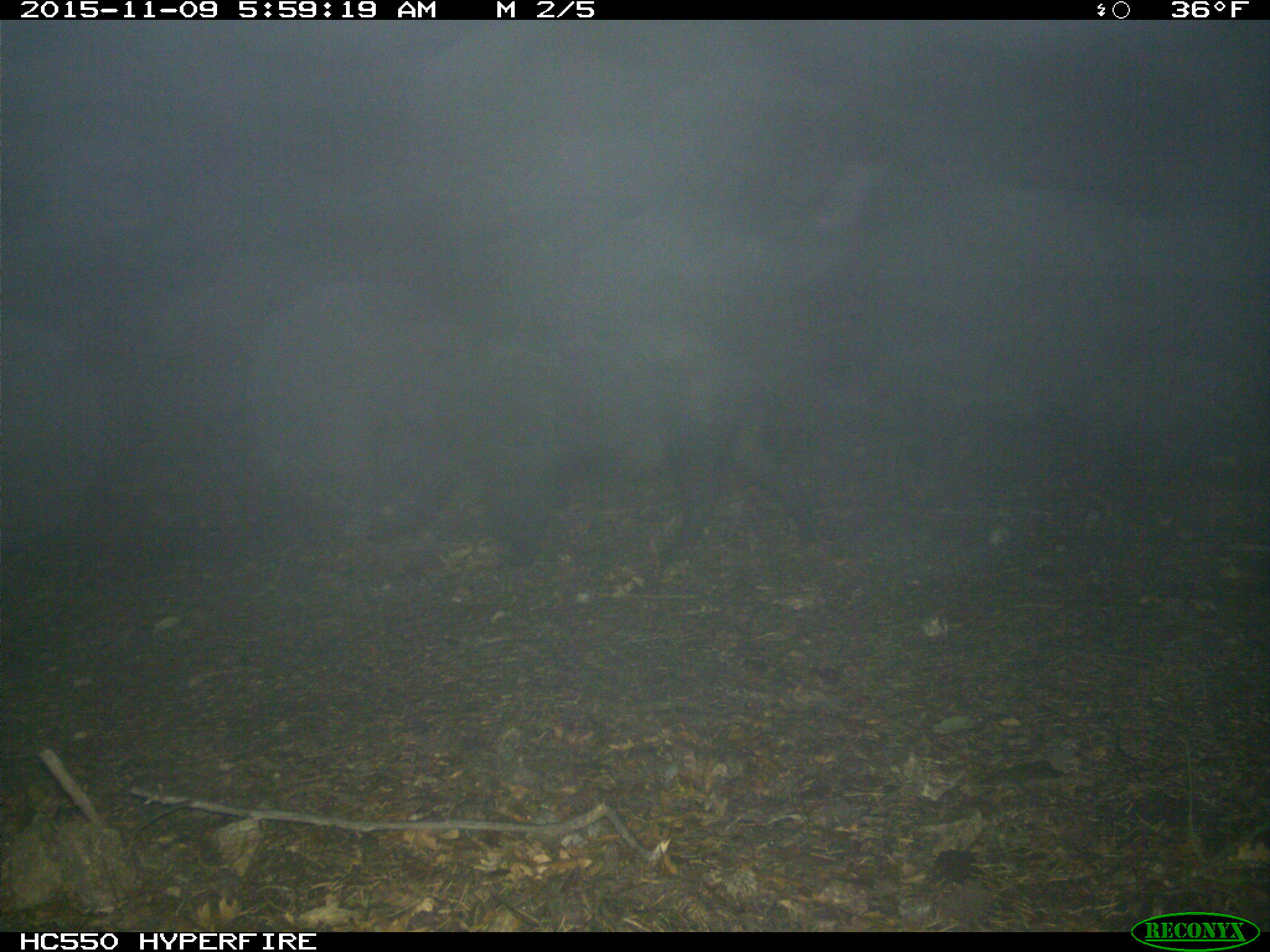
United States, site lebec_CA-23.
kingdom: Animalia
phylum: Chordata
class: Mammalia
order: Artiodactyla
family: Suidae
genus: Sus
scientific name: Sus scrofa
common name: wild boar